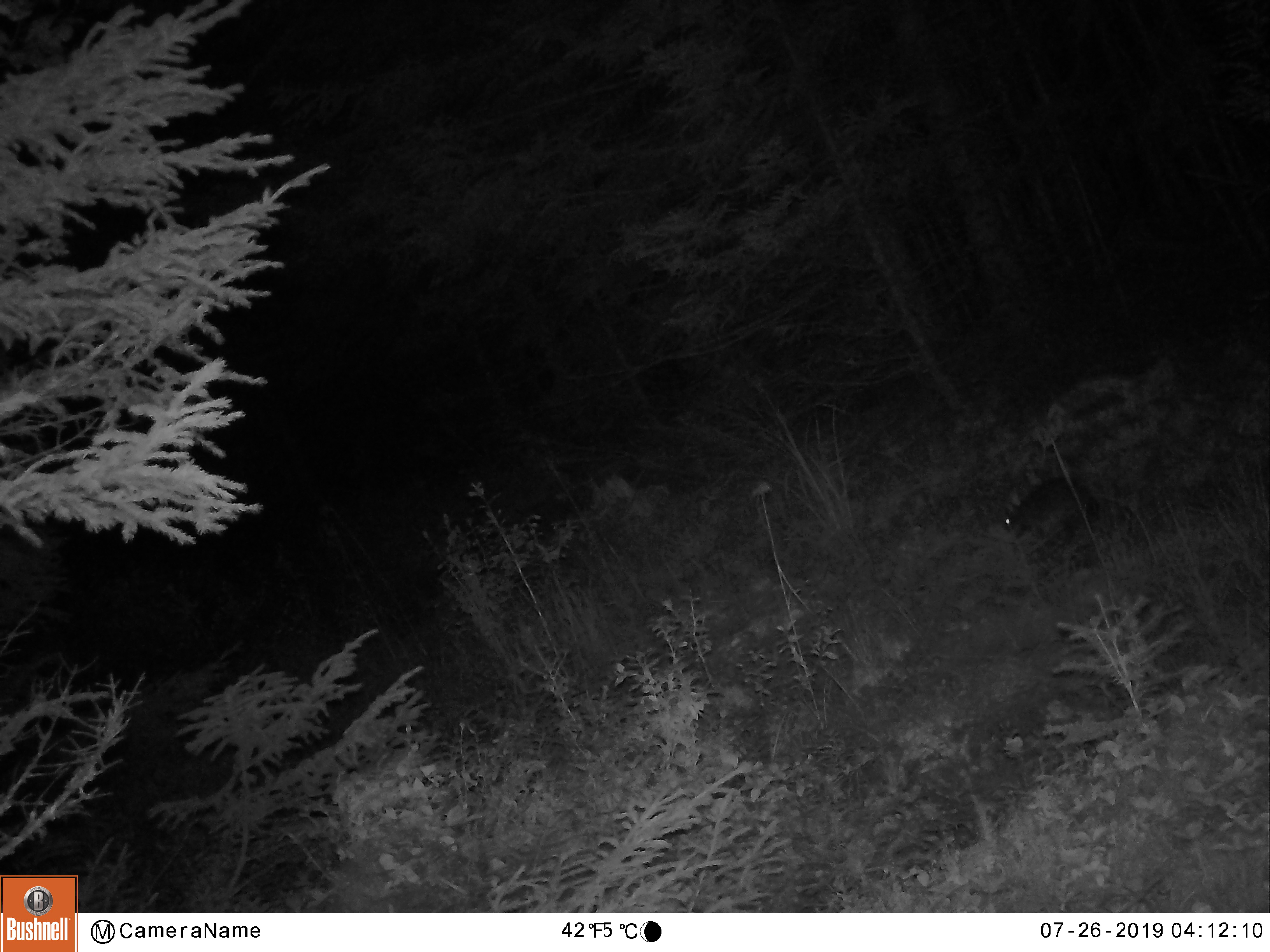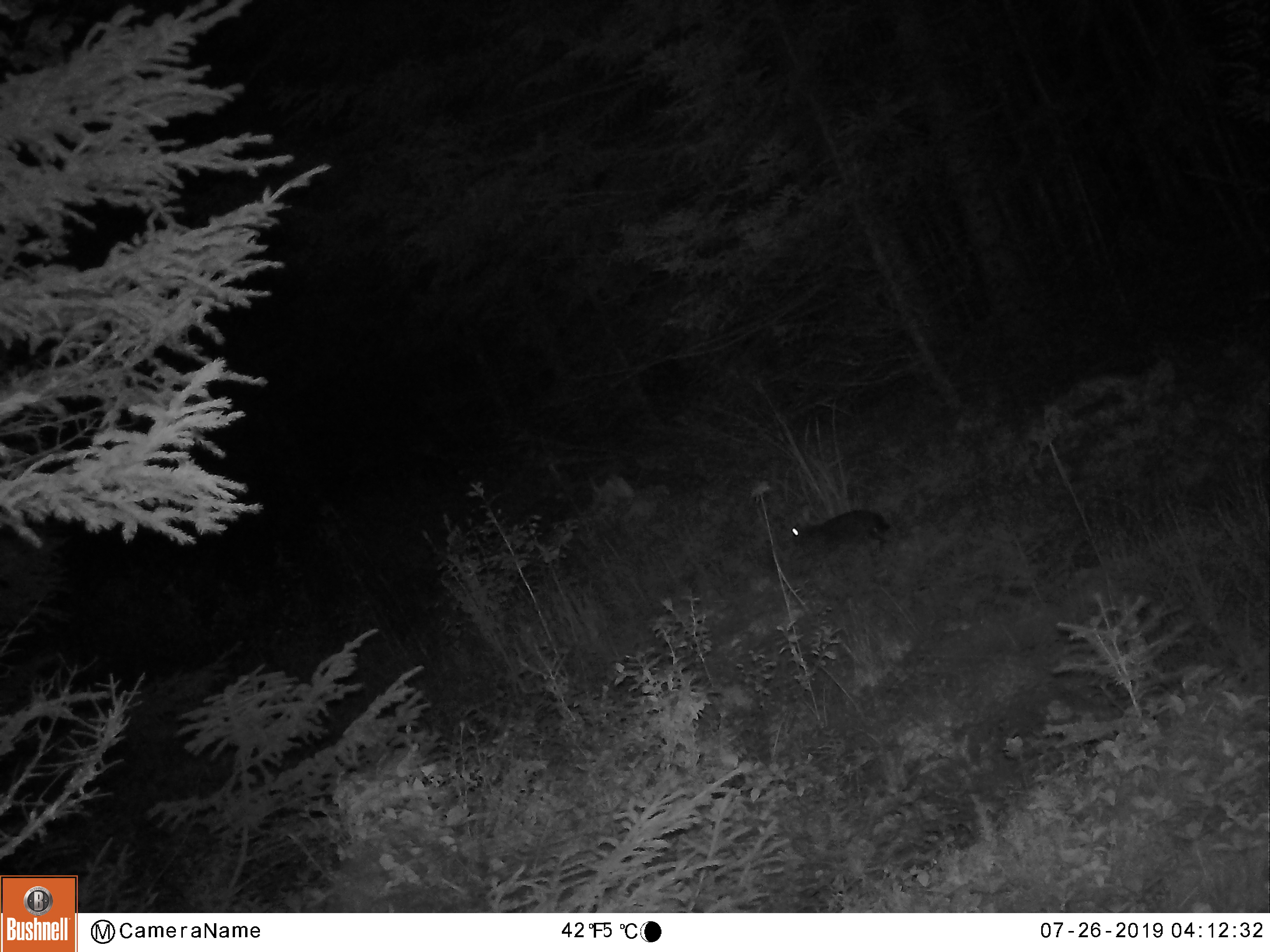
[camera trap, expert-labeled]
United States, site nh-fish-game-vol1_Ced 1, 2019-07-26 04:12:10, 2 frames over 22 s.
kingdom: Animalia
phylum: Chordata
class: Mammalia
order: Lagomorpha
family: Leporidae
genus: Lepus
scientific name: Lepus americanus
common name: snowshoe hare